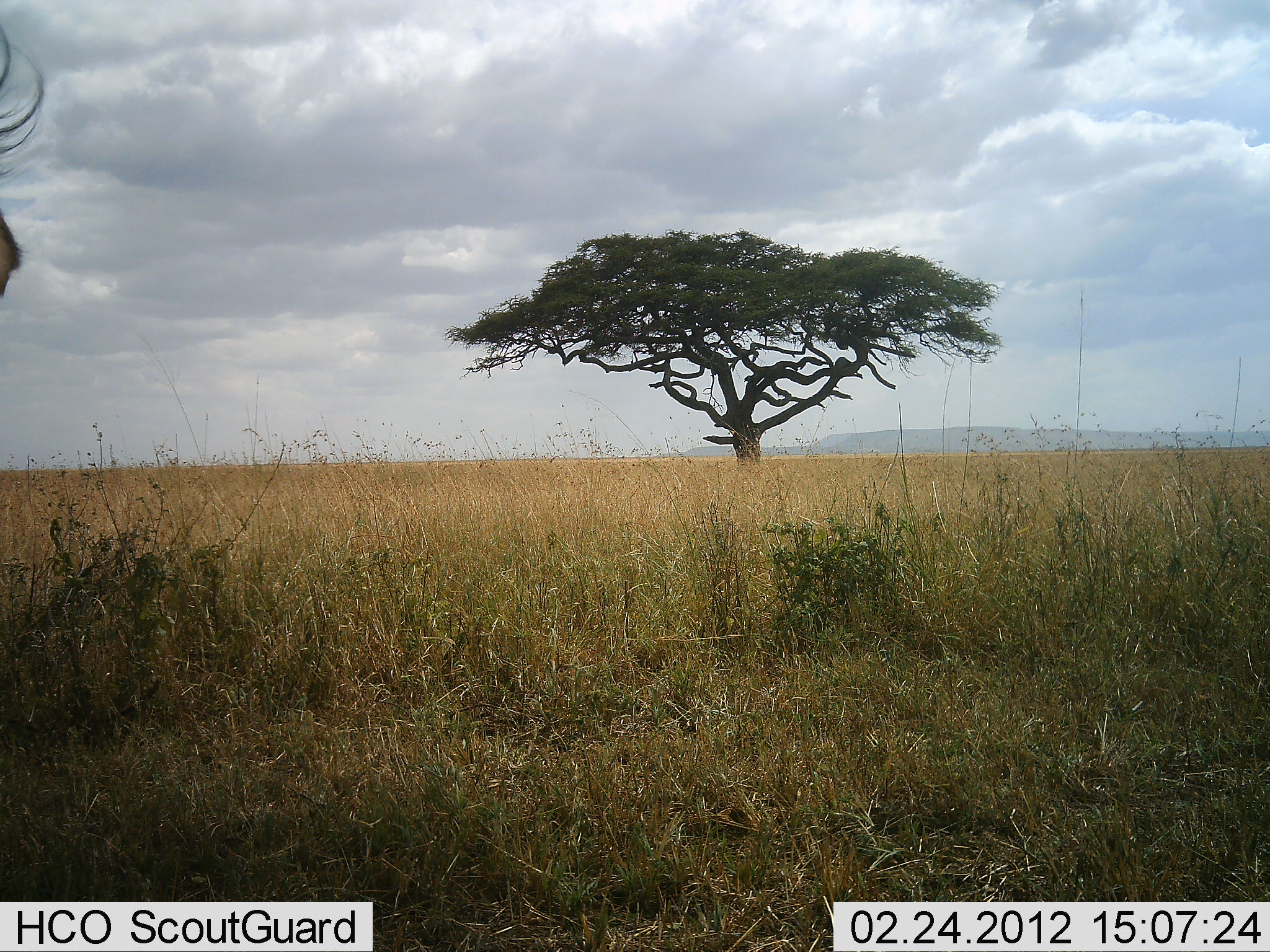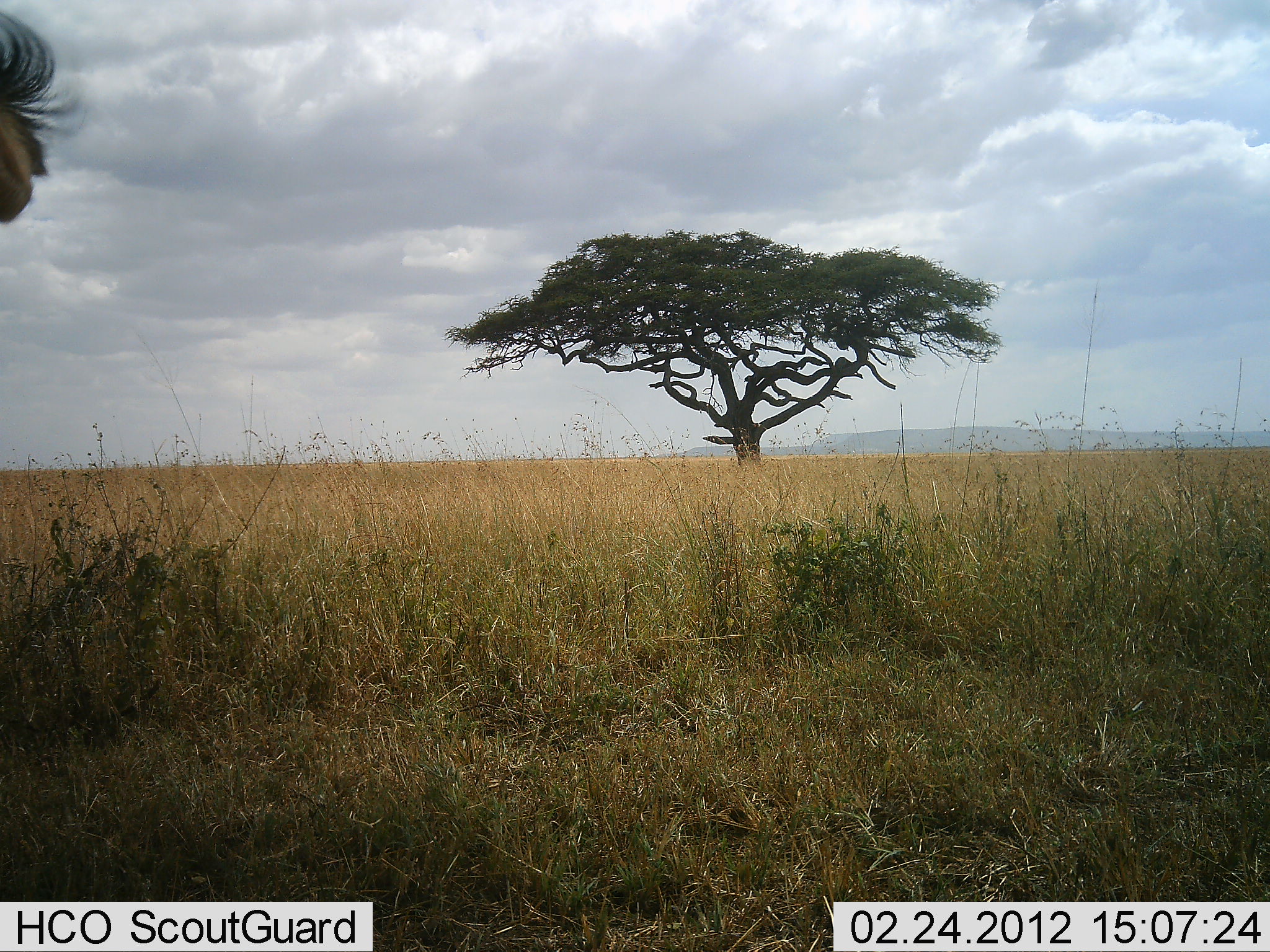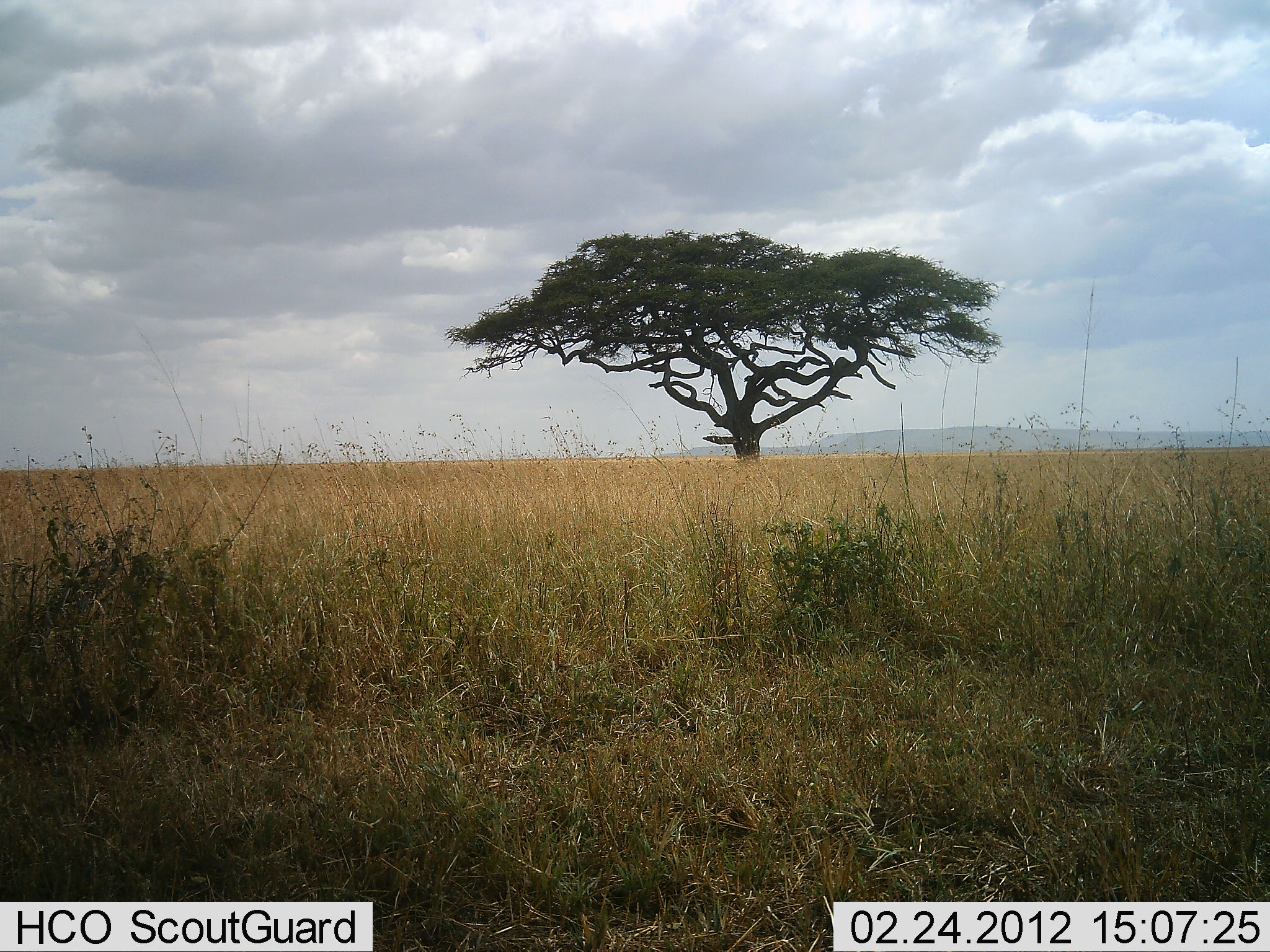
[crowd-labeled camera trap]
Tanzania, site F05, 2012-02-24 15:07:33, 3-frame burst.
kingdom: Animalia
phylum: Chordata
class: Mammalia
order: Artiodactyla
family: Bovidae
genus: Connochaetes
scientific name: Connochaetes taurinus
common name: blue wildebeest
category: wildebeest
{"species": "wildebeest (blue wildebeest) (Connochaetes taurinus)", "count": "1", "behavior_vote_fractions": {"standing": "100%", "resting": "0%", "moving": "0%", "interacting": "0%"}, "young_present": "0%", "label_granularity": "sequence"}